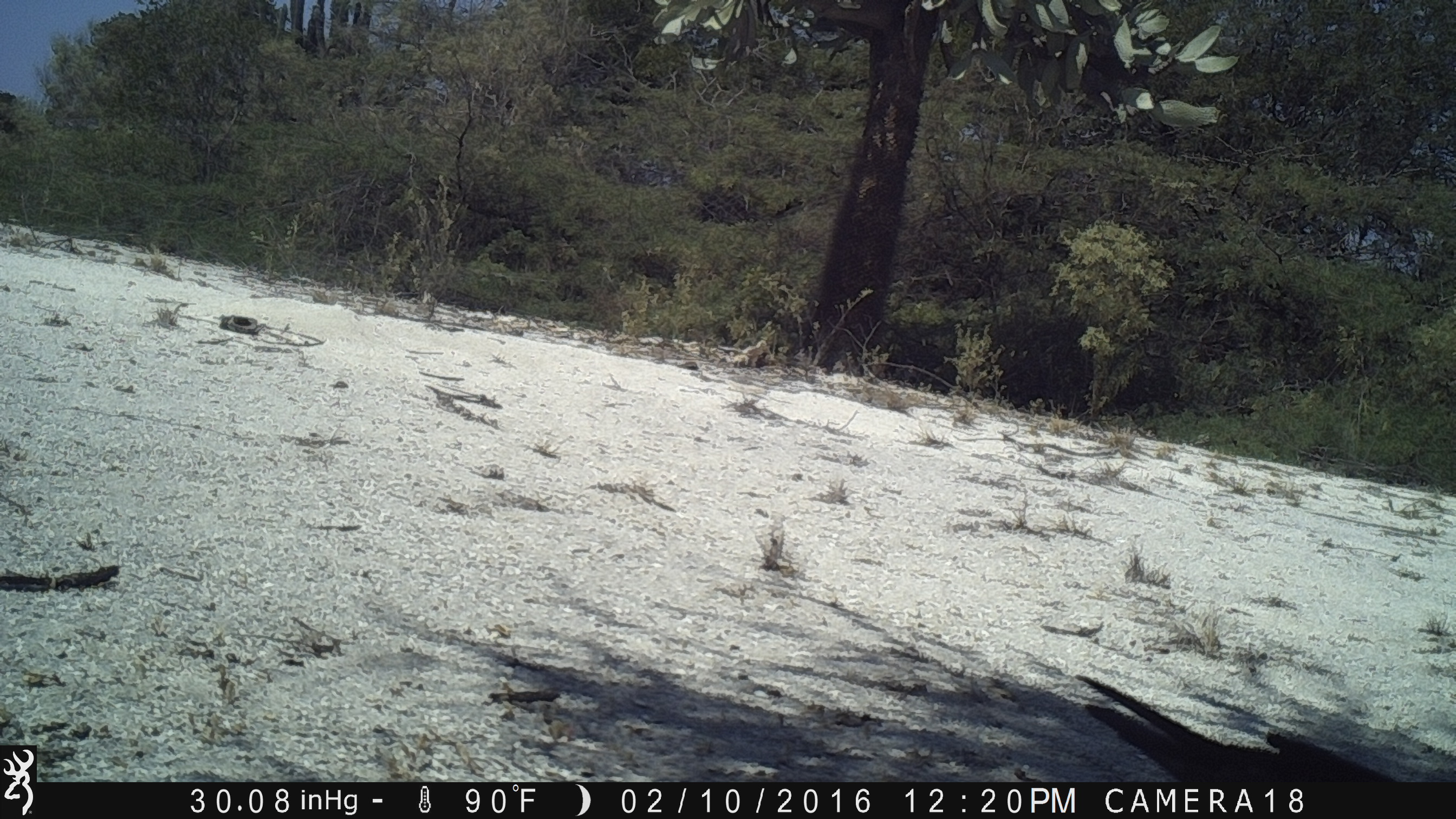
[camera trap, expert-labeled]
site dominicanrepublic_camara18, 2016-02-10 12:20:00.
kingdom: Animalia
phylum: Chordata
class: Reptilia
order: Squamata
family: Iguanidae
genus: Iguana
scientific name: Iguana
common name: typical iguanas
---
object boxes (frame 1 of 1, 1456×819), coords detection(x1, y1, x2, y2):
iguana: detection(1068, 662, 1456, 781)